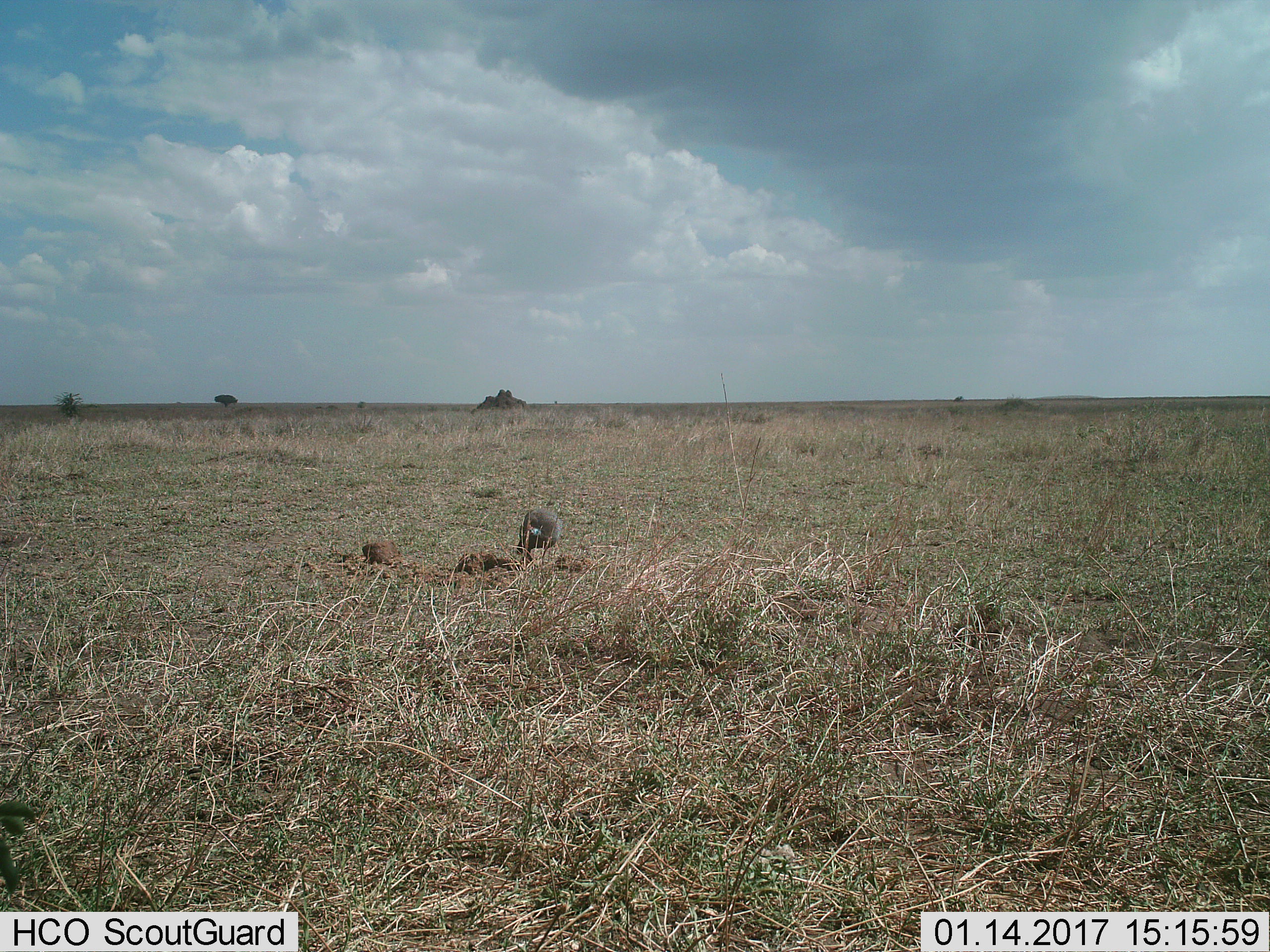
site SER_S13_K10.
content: unidentified animal